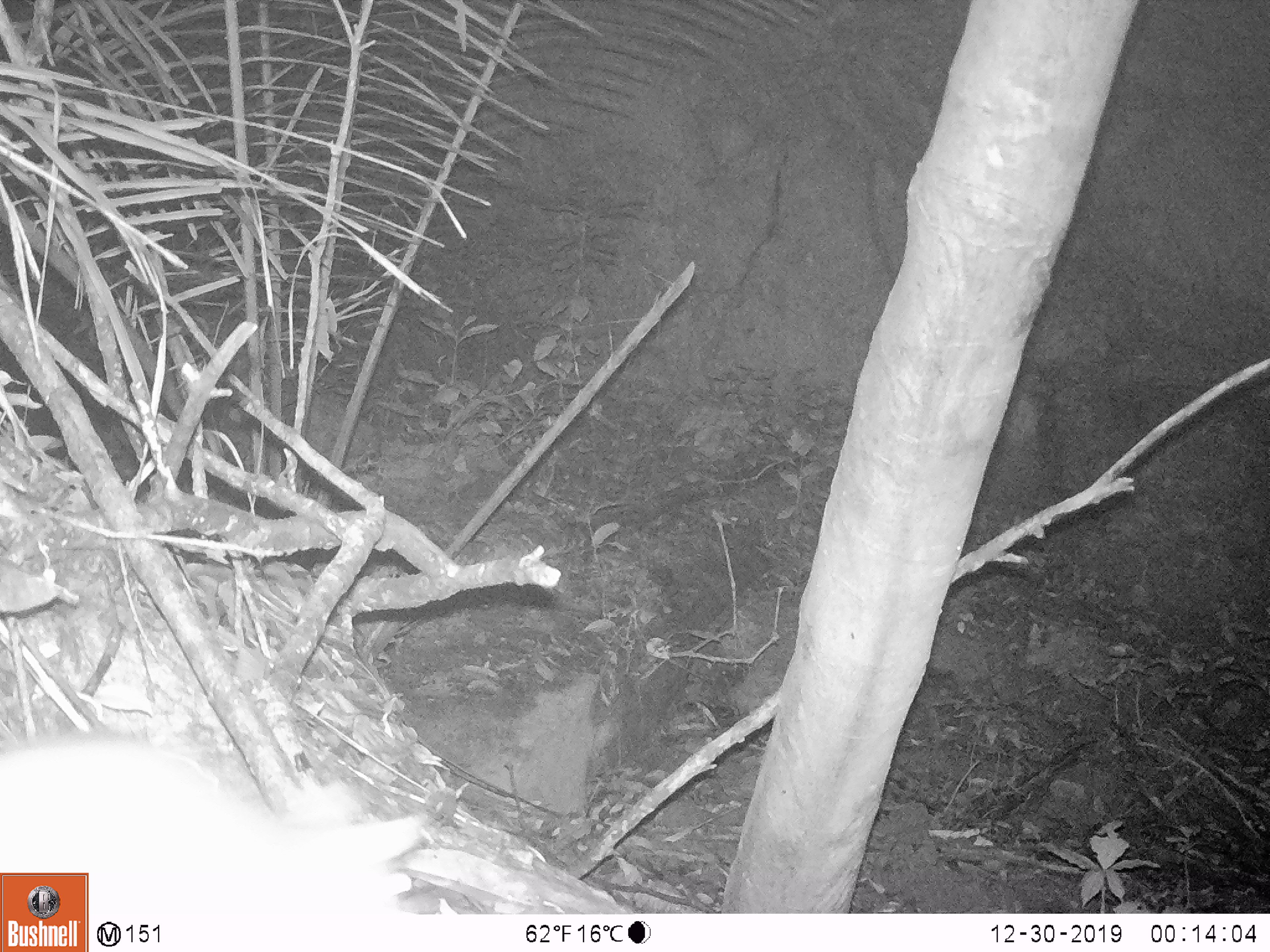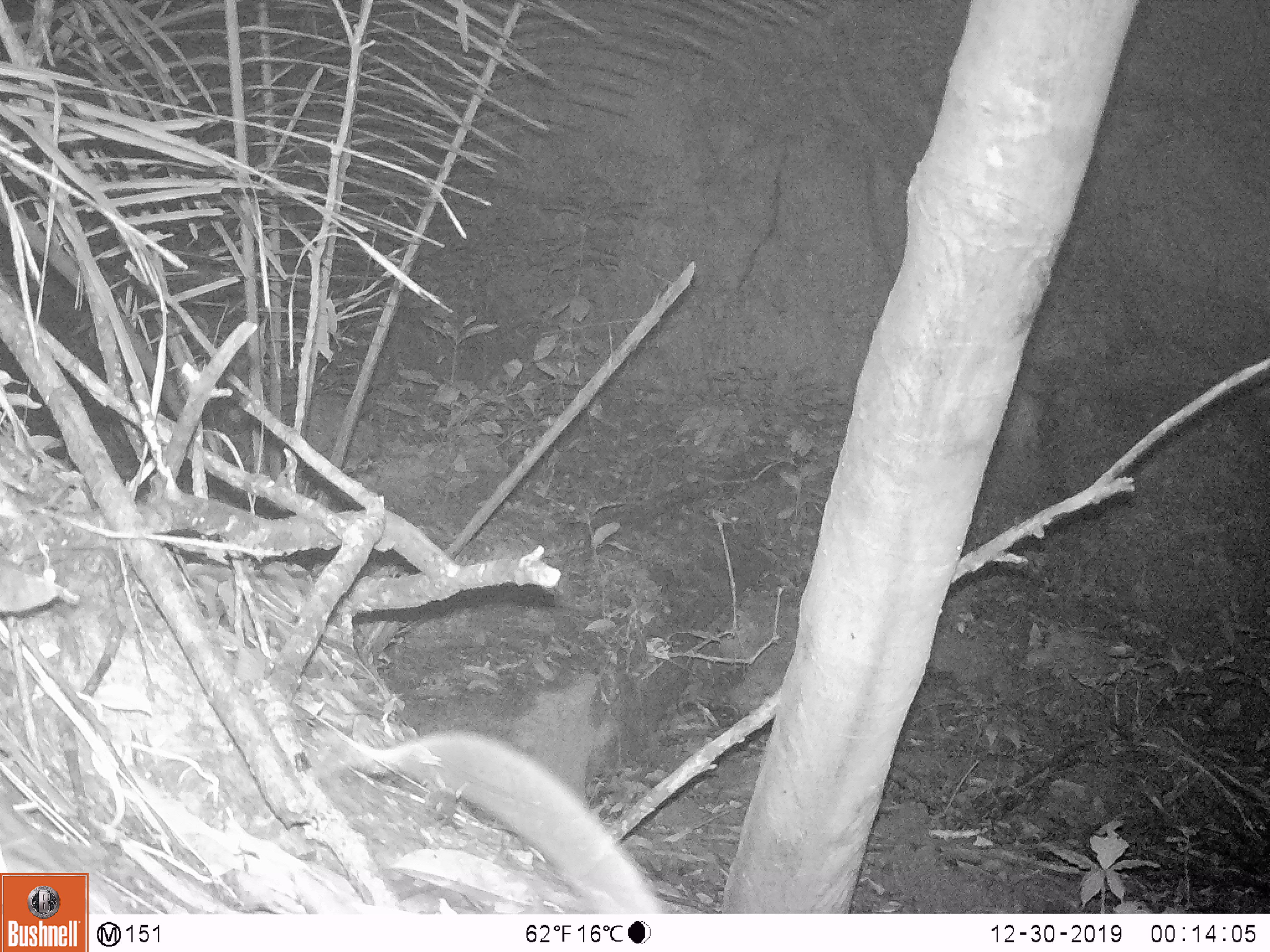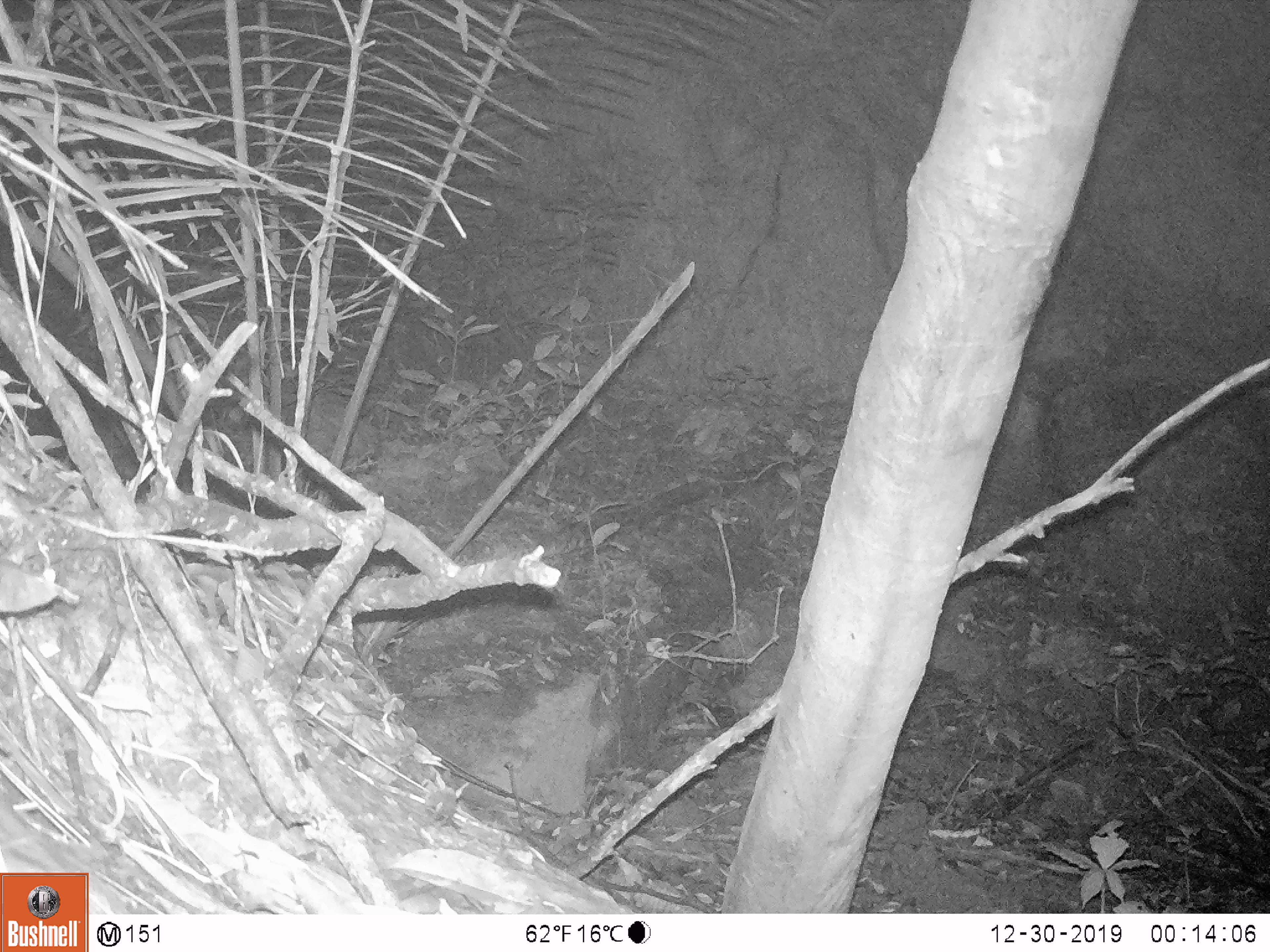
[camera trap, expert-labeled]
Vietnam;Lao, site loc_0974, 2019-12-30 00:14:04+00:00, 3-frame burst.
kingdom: Animalia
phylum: Chordata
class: Mammalia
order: Rodentia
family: Muridae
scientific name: Muridae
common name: old-world mice and rats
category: unidentified murid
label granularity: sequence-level